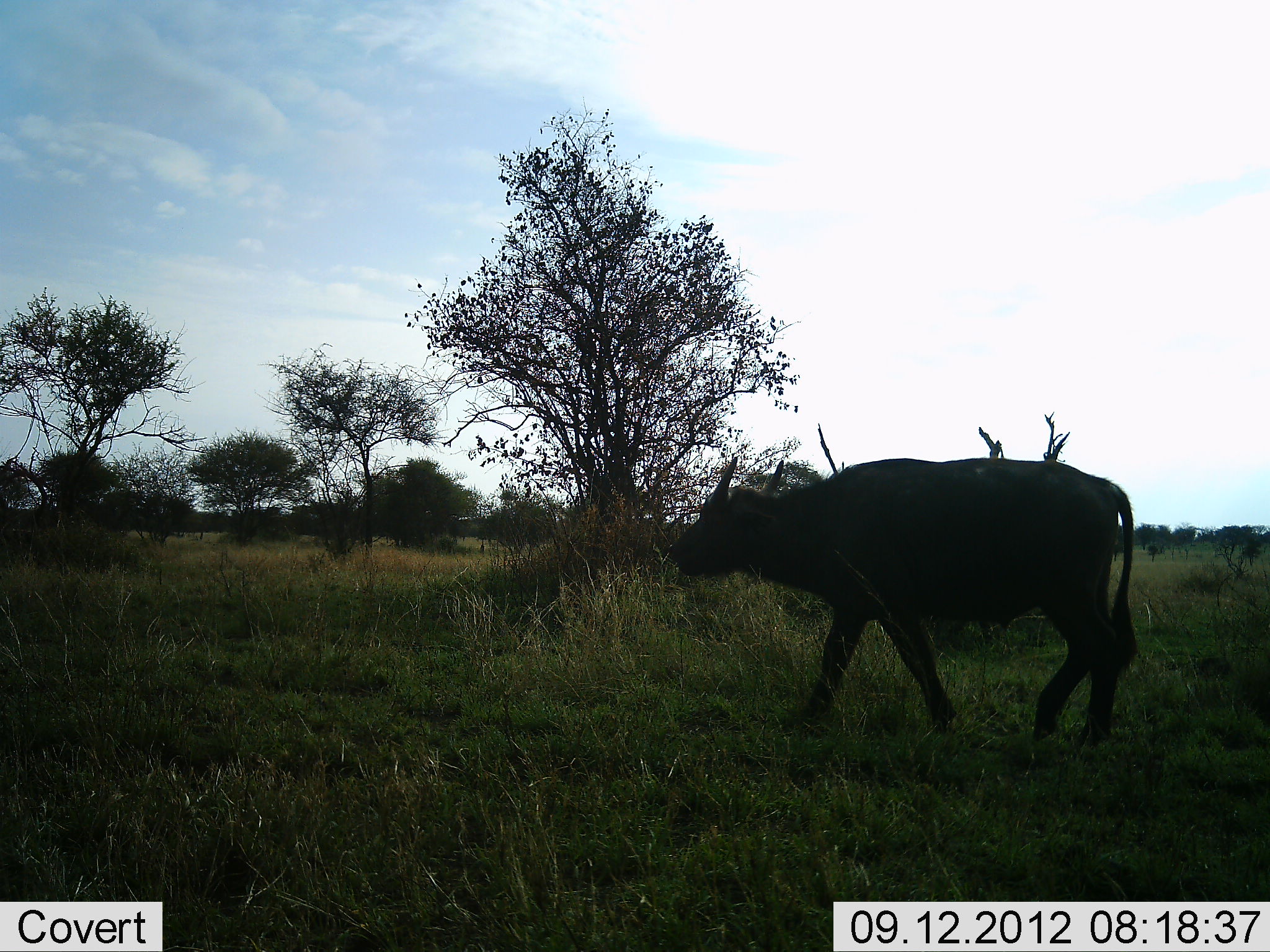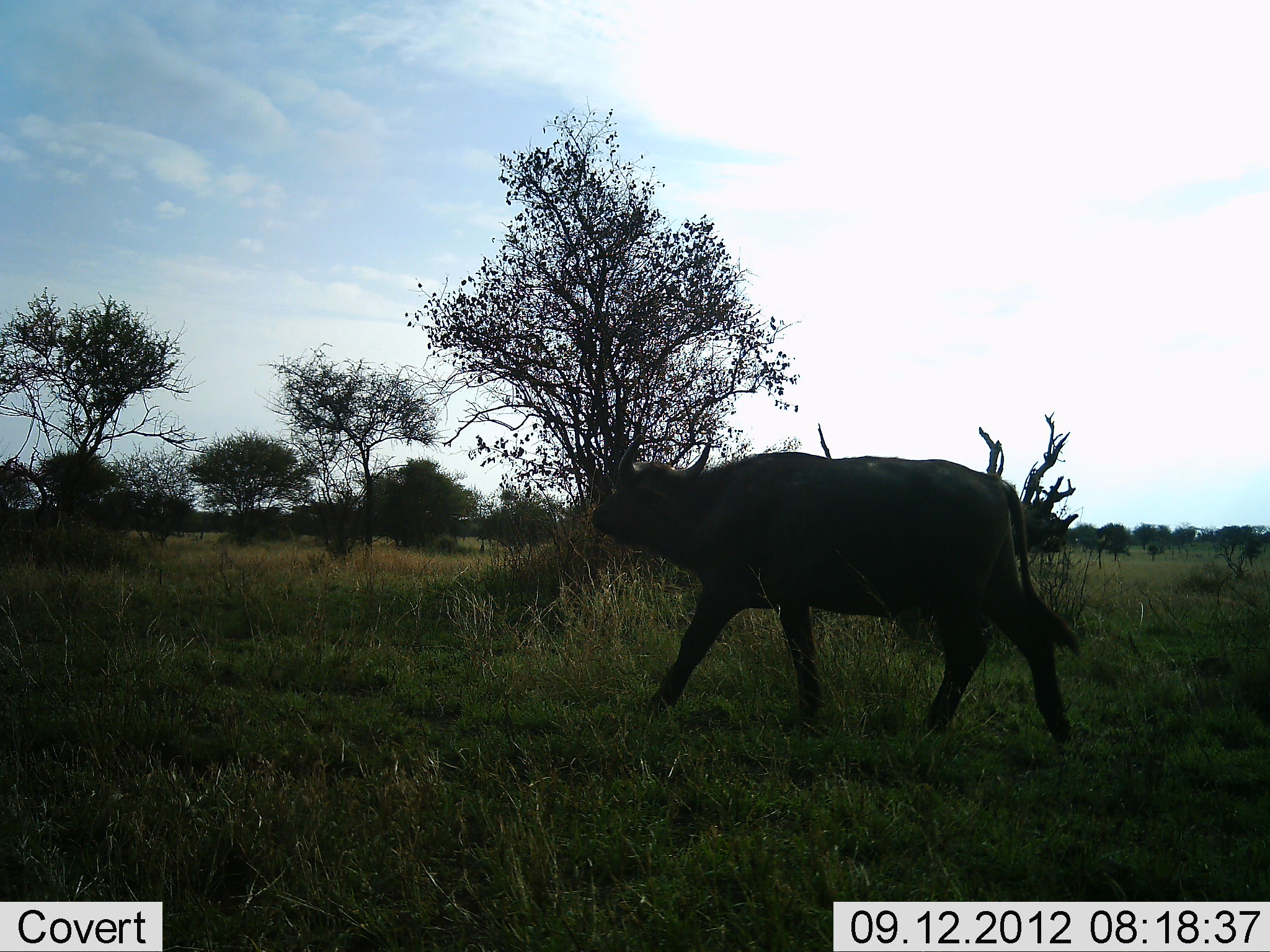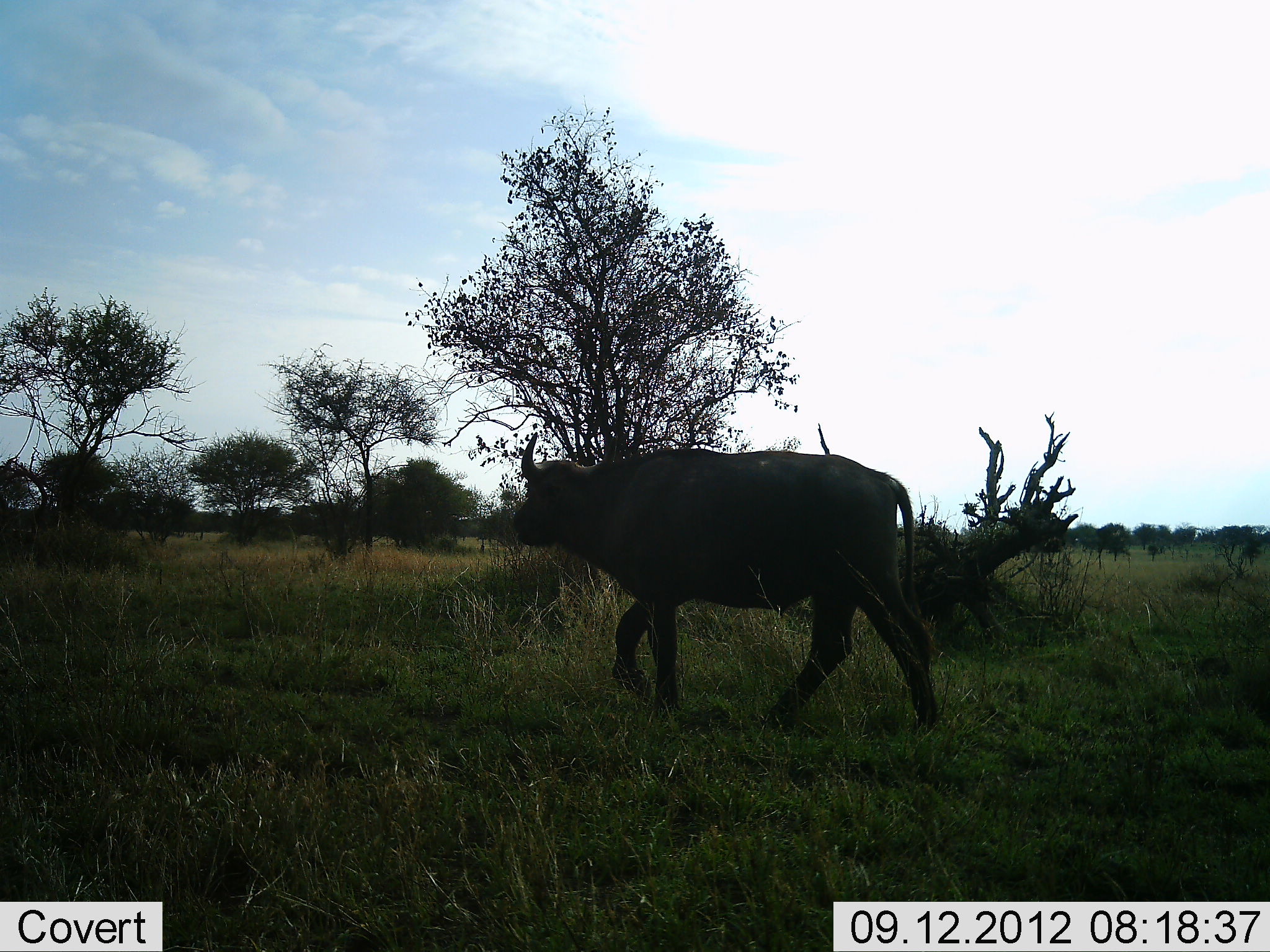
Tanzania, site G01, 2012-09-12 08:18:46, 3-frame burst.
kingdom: Animalia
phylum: Chordata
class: Mammalia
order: Artiodactyla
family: Bovidae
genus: Syncerus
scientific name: Syncerus caffer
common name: cape buffalo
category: buffalo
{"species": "buffalo (cape buffalo) (Syncerus caffer)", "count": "1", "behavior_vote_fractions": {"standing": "0%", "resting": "0%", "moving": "100%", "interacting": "0%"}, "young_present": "0%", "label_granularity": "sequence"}